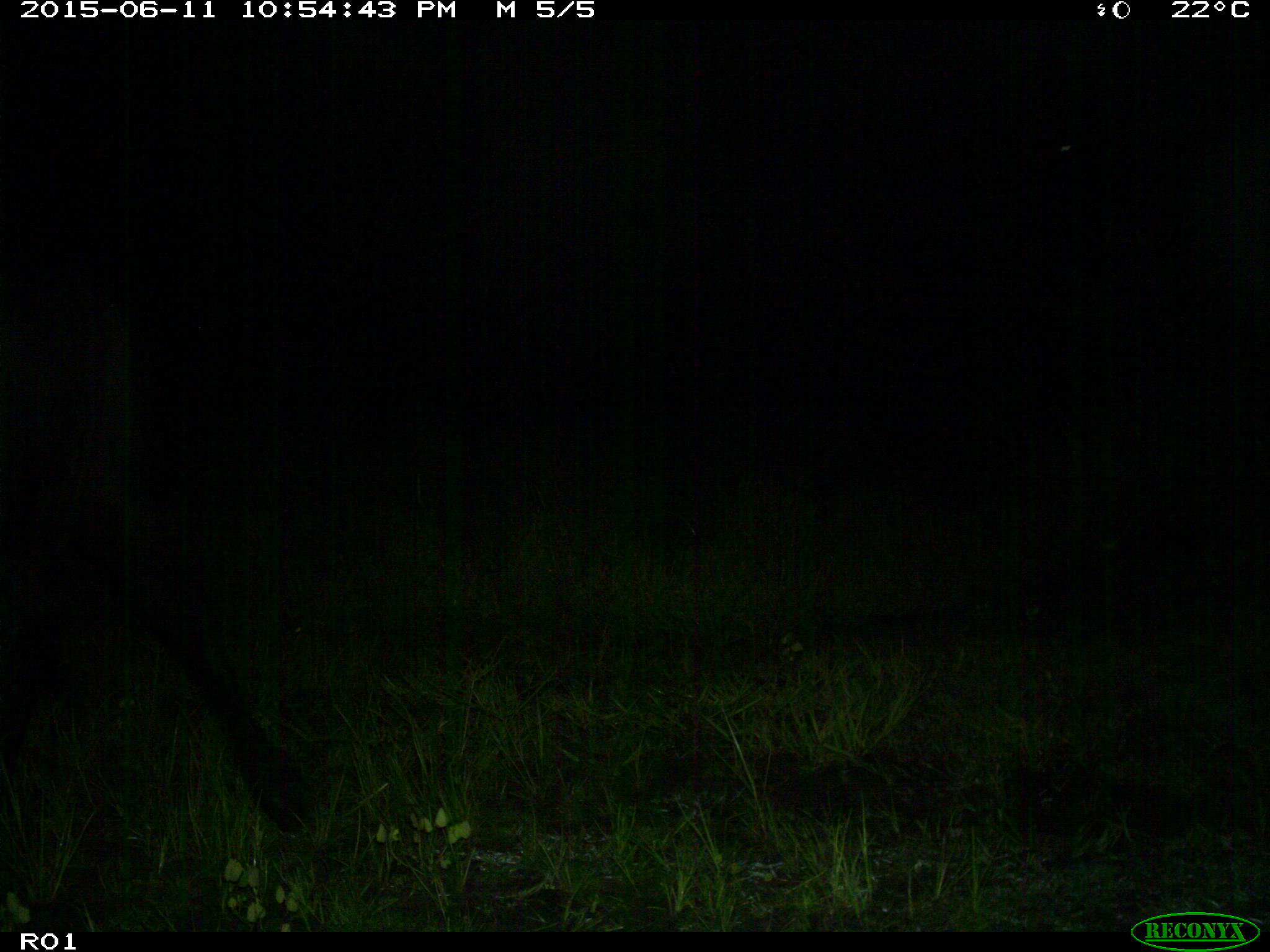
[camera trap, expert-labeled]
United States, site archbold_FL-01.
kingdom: Animalia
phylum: Chordata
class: Mammalia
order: Artiodactyla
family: Bovidae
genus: Bos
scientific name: Bos taurus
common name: domestic cow